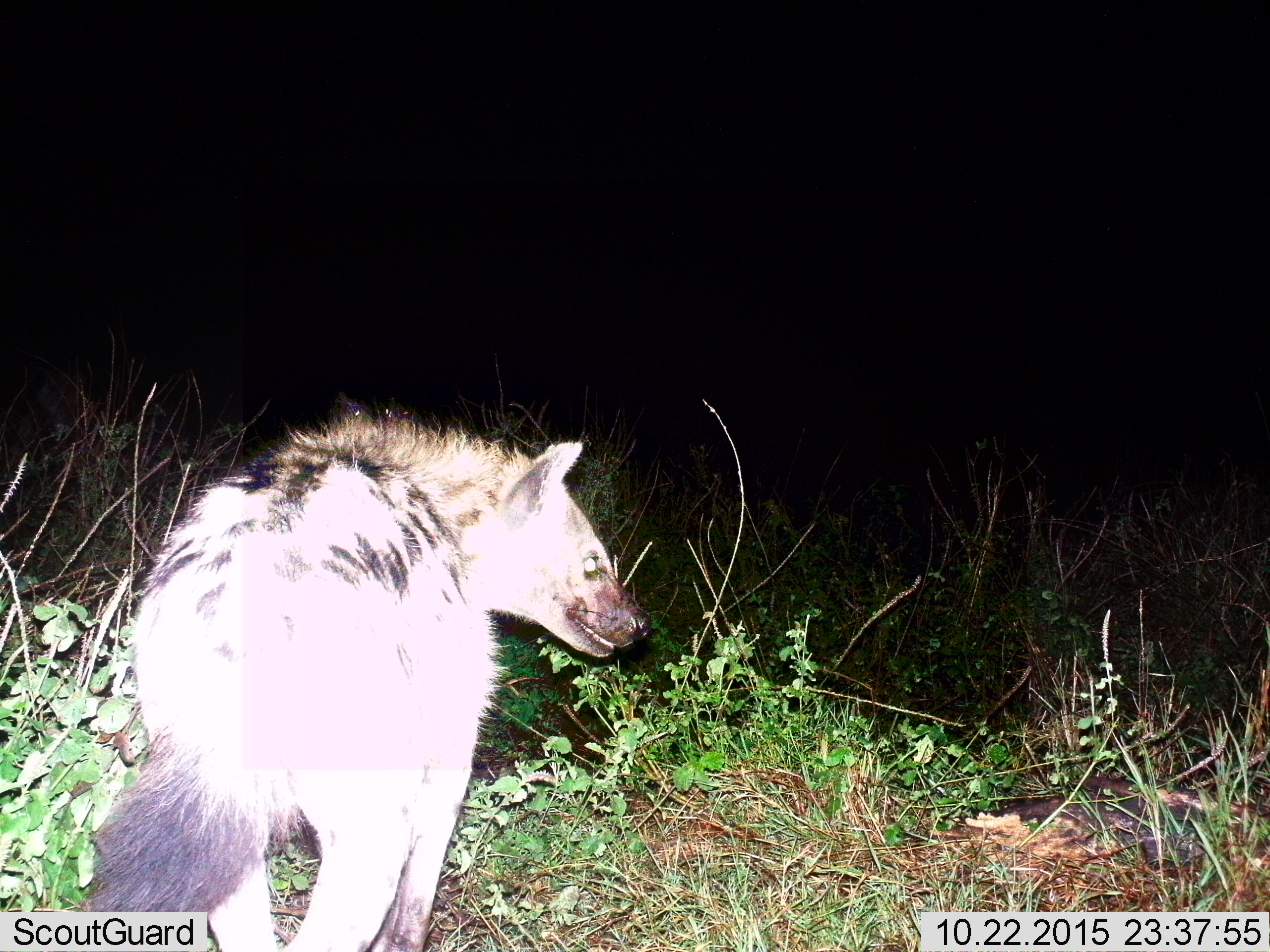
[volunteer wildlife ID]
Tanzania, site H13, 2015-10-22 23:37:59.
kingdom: Animalia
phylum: Chordata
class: Mammalia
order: Carnivora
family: Hyaenidae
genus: Crocuta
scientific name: Crocuta crocuta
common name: spotted hyena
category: hyenaspotted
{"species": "hyenaspotted (spotted hyena) (Crocuta crocuta)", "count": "1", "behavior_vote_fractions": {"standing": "38%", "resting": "0%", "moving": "62%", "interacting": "12%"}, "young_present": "0%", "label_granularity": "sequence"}